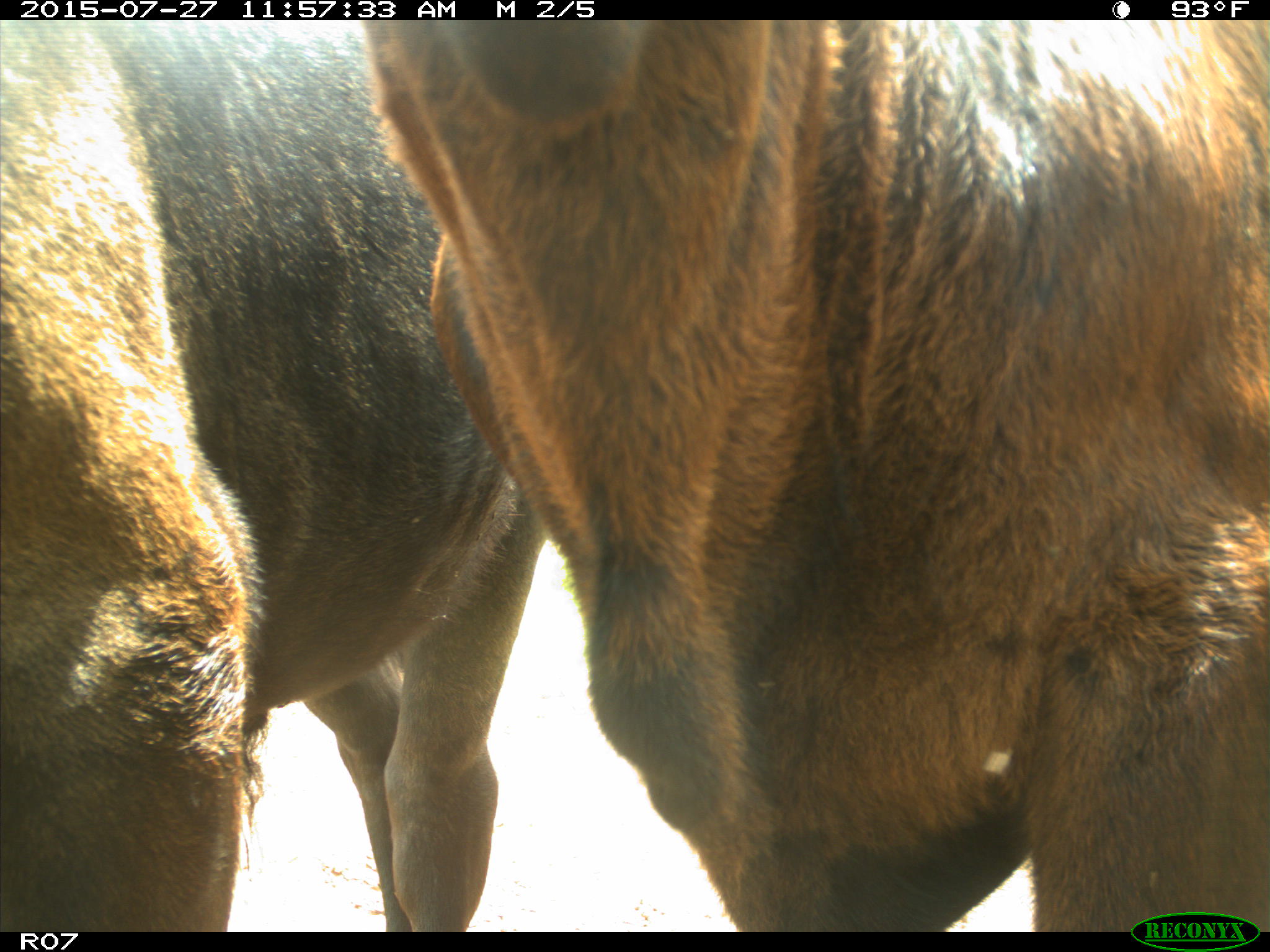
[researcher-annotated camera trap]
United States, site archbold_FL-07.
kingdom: Animalia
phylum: Chordata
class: Mammalia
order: Artiodactyla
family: Bovidae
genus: Bos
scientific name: Bos taurus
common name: domestic cow